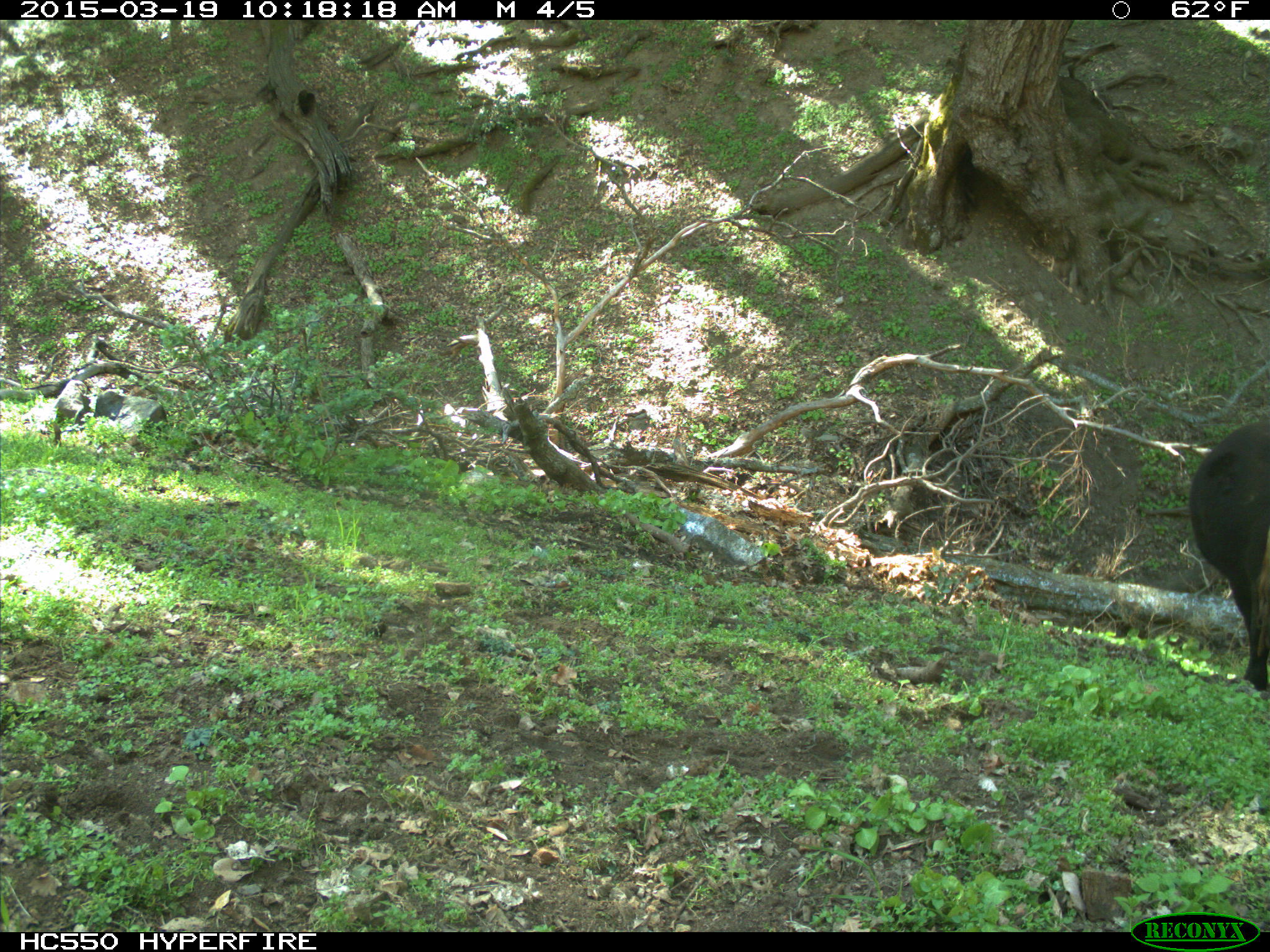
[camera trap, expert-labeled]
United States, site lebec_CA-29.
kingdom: Animalia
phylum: Chordata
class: Mammalia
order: Artiodactyla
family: Bovidae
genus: Bos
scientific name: Bos taurus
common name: domestic cow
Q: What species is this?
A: Bos taurus (domestic cow).